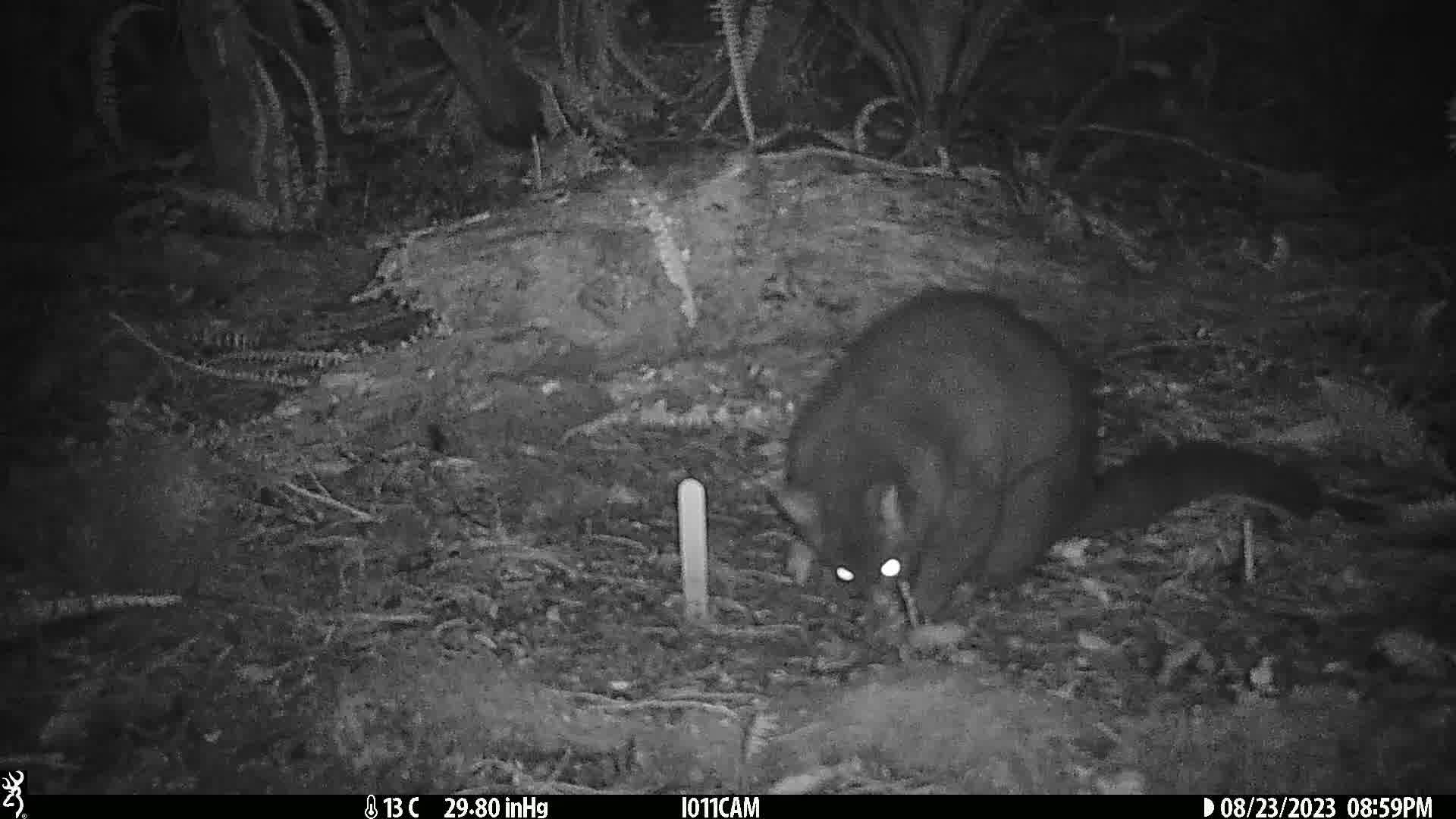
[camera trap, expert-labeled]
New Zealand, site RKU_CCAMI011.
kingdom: Animalia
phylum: Chordata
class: Mammalia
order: Diprotodontia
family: Phalangeridae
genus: Trichosurus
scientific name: Trichosurus vulpecula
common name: common brushtail possum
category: possum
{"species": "possum (common brushtail possum) (Trichosurus vulpecula)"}